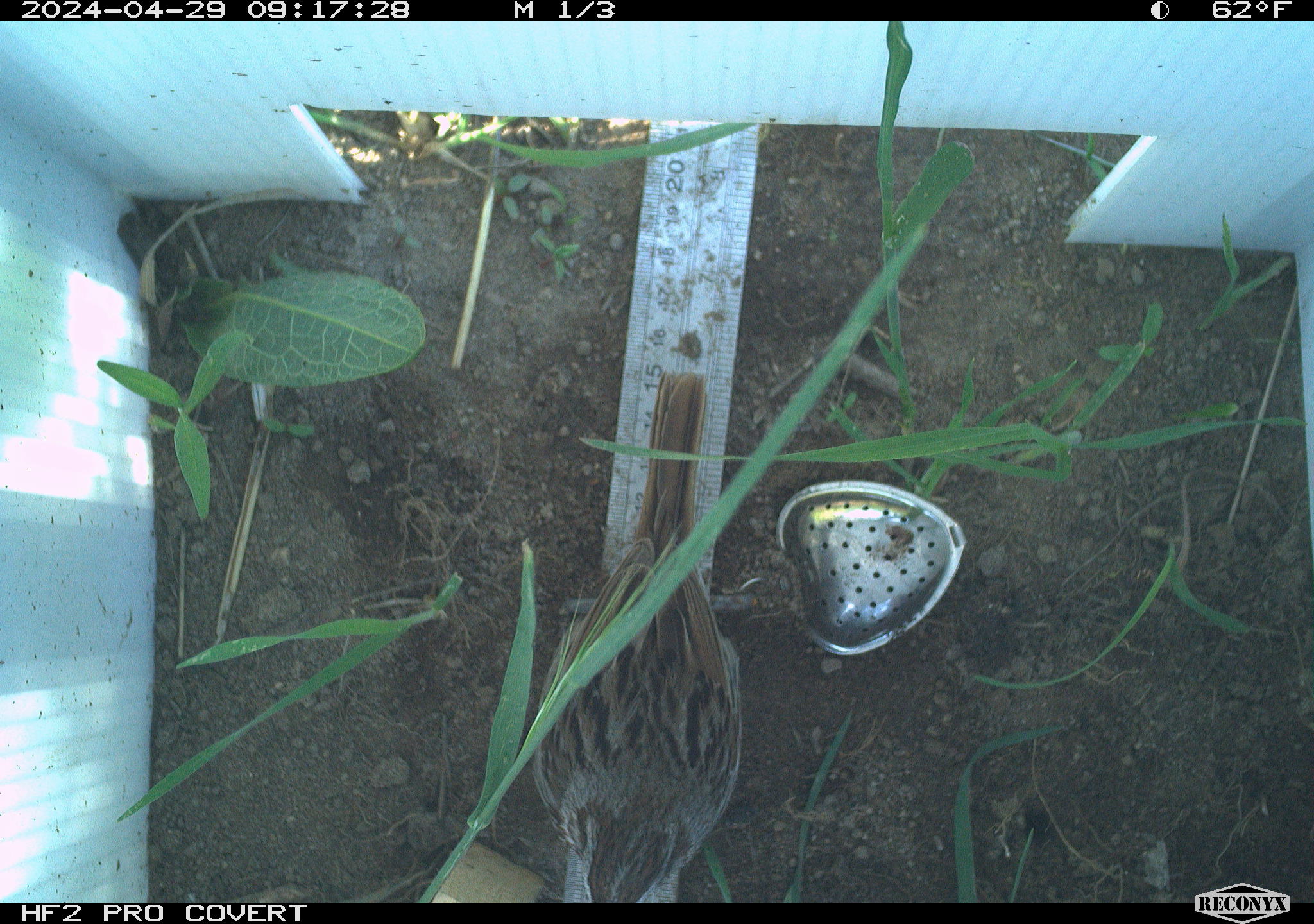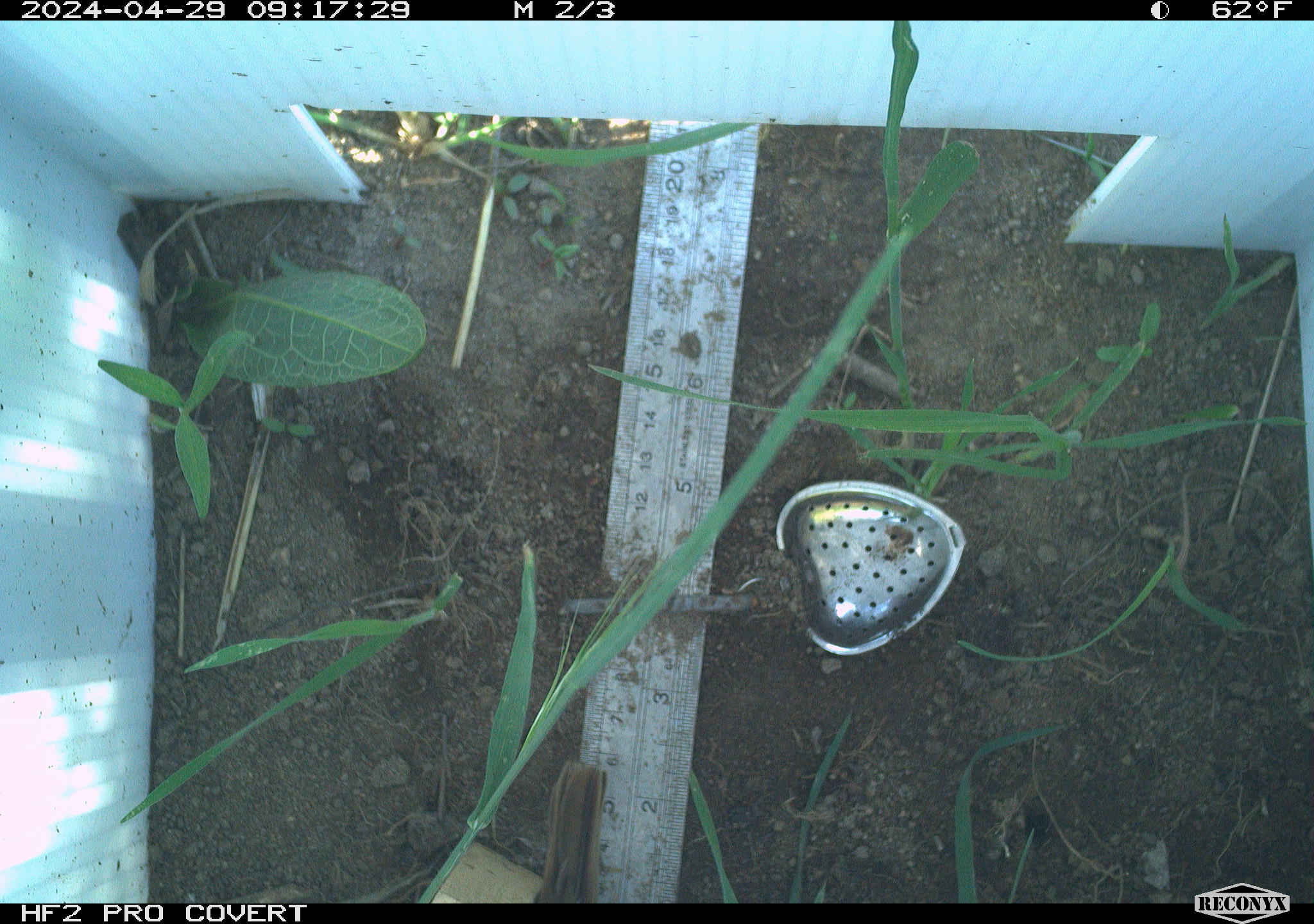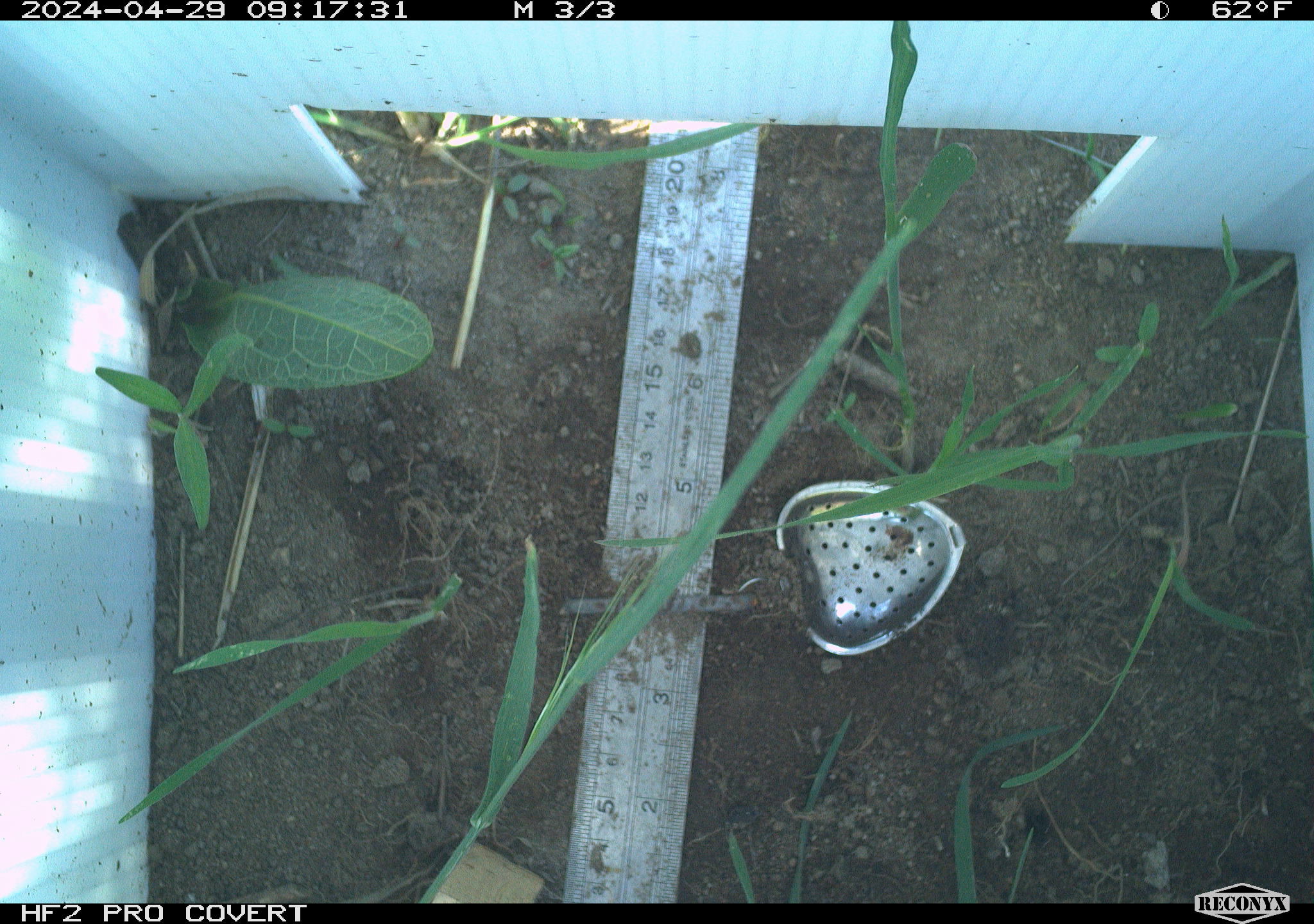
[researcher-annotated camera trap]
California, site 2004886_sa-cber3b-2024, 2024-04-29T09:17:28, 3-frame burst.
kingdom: Animalia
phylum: Chordata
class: Aves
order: Passeriformes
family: Passerellidae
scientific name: Passerellidae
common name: new world sparrows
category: passerellidae family